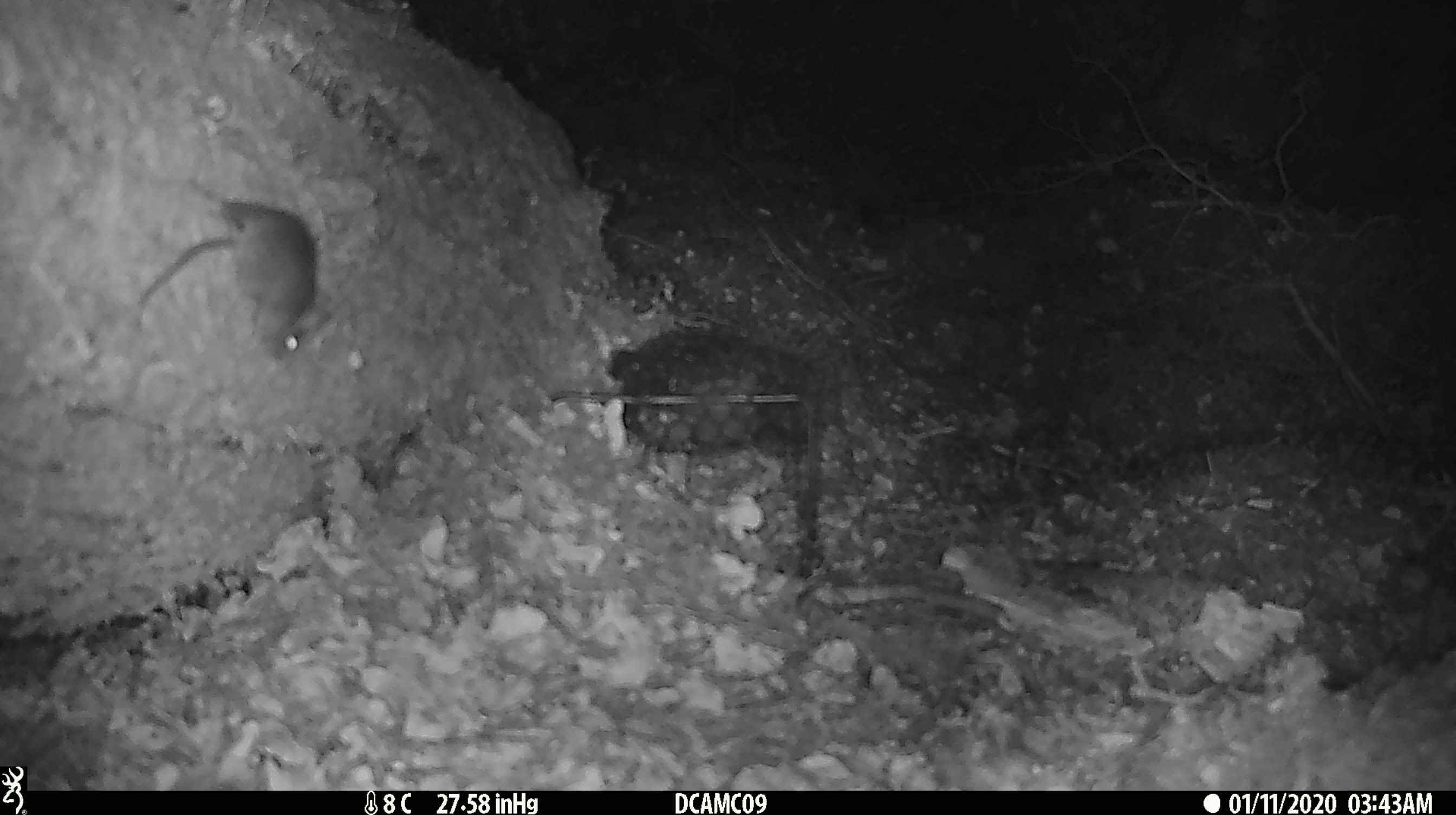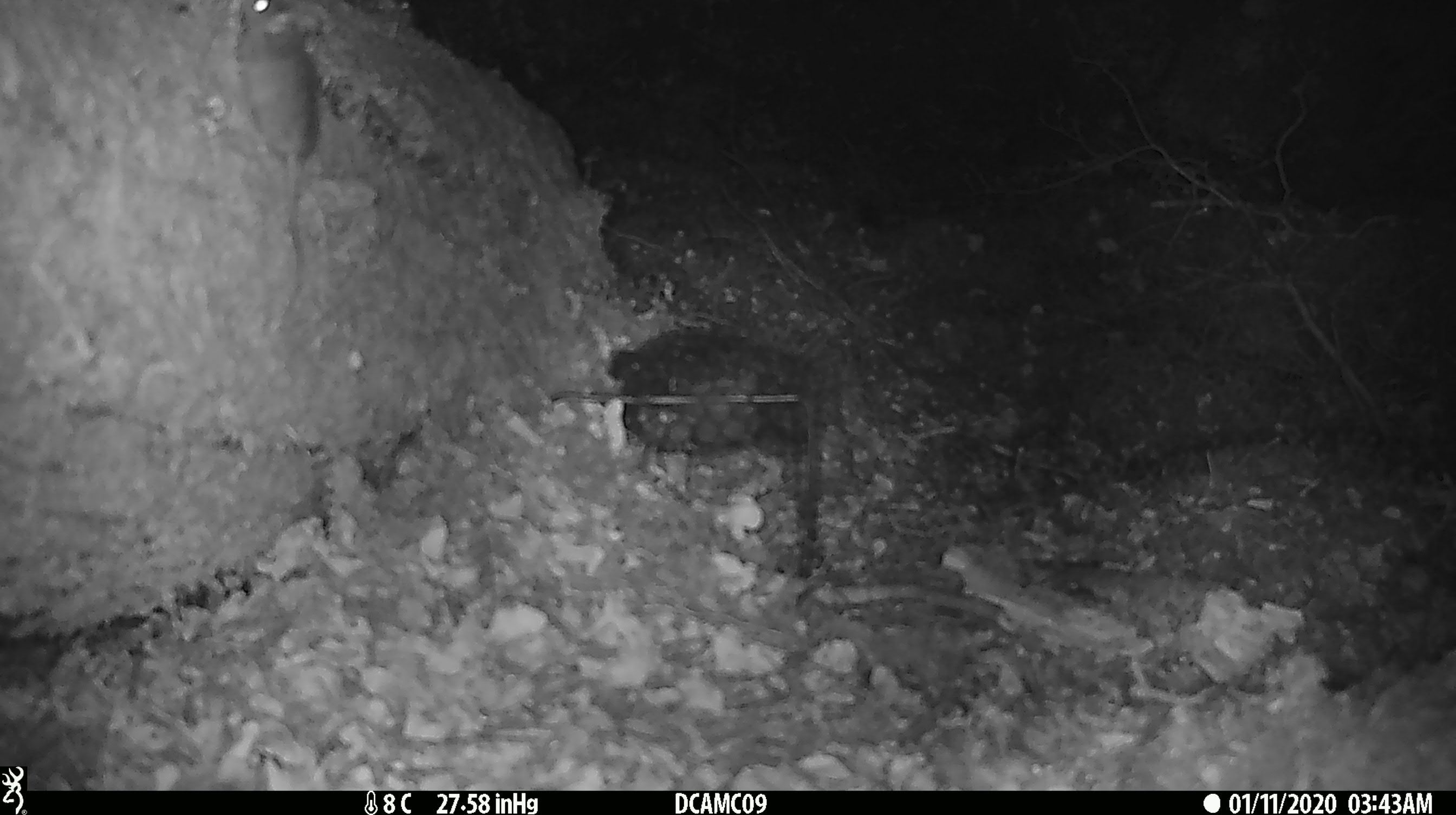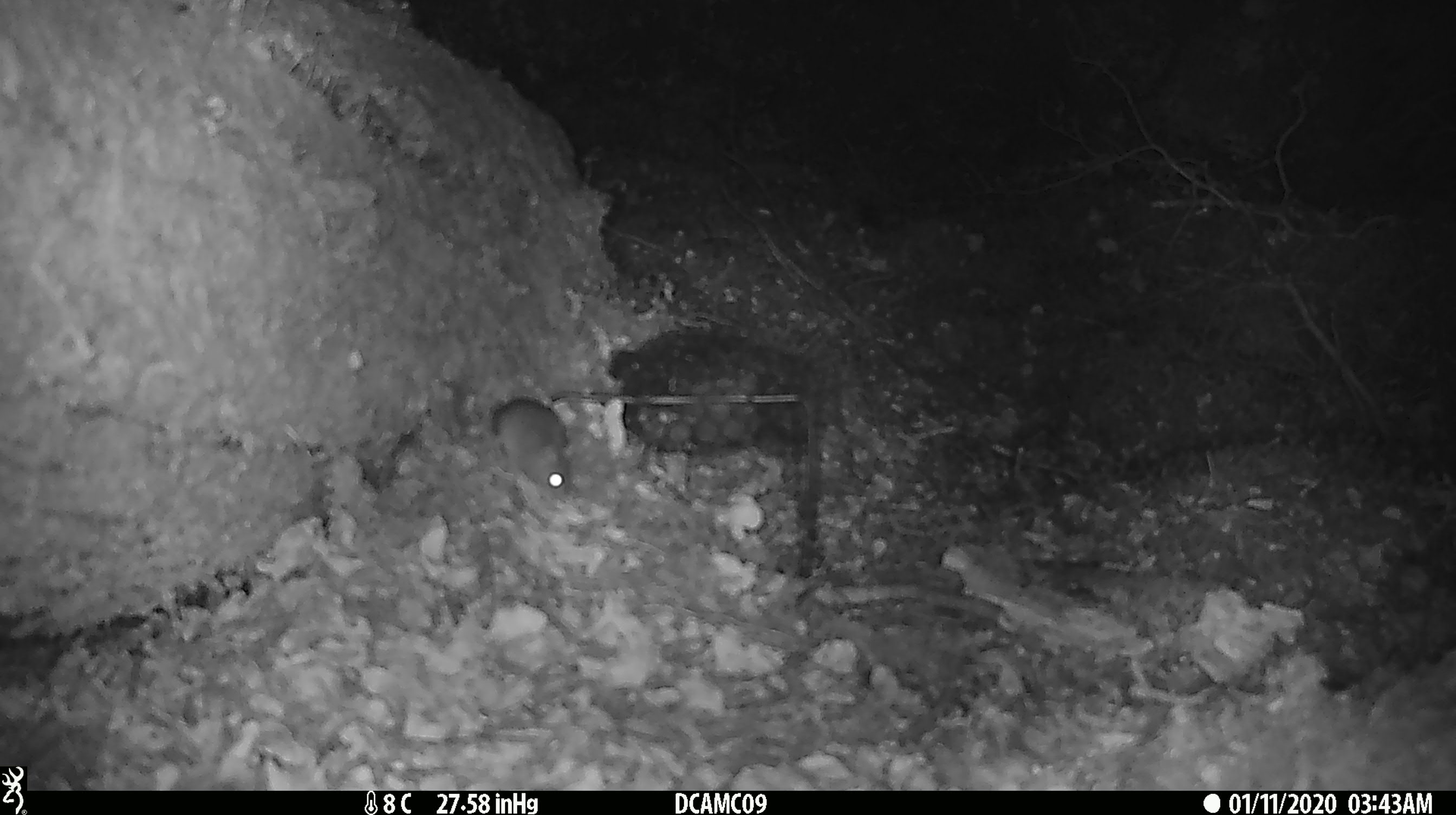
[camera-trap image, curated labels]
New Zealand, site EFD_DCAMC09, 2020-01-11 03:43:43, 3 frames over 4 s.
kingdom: Animalia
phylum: Chordata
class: Mammalia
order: Rodentia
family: Muridae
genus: Mus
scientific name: Mus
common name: mouse